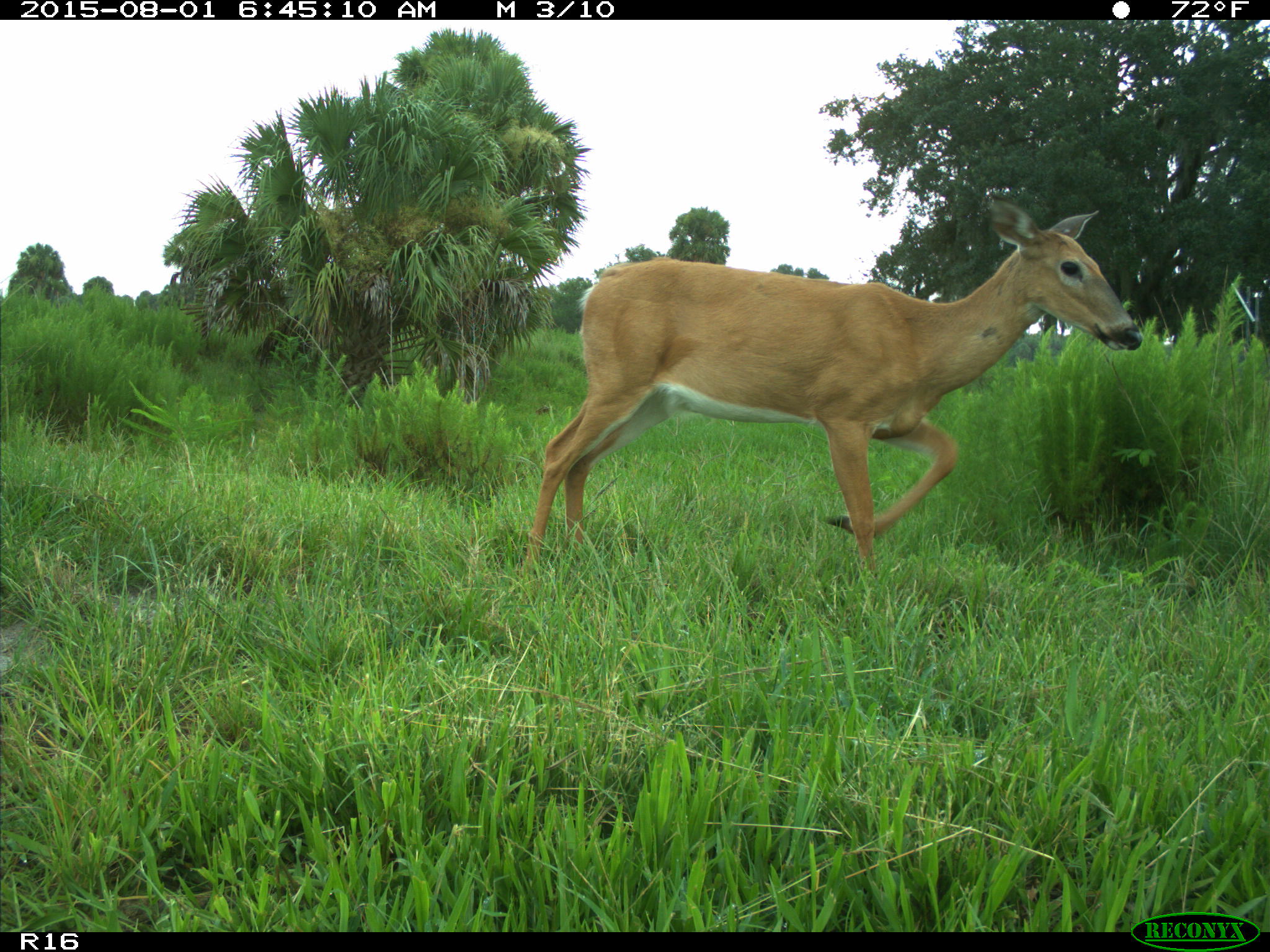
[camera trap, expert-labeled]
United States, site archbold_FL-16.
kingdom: Animalia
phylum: Chordata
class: Mammalia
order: Artiodactyla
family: Cervidae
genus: Odocoileus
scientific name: Odocoileus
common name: deer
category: unidentified deer